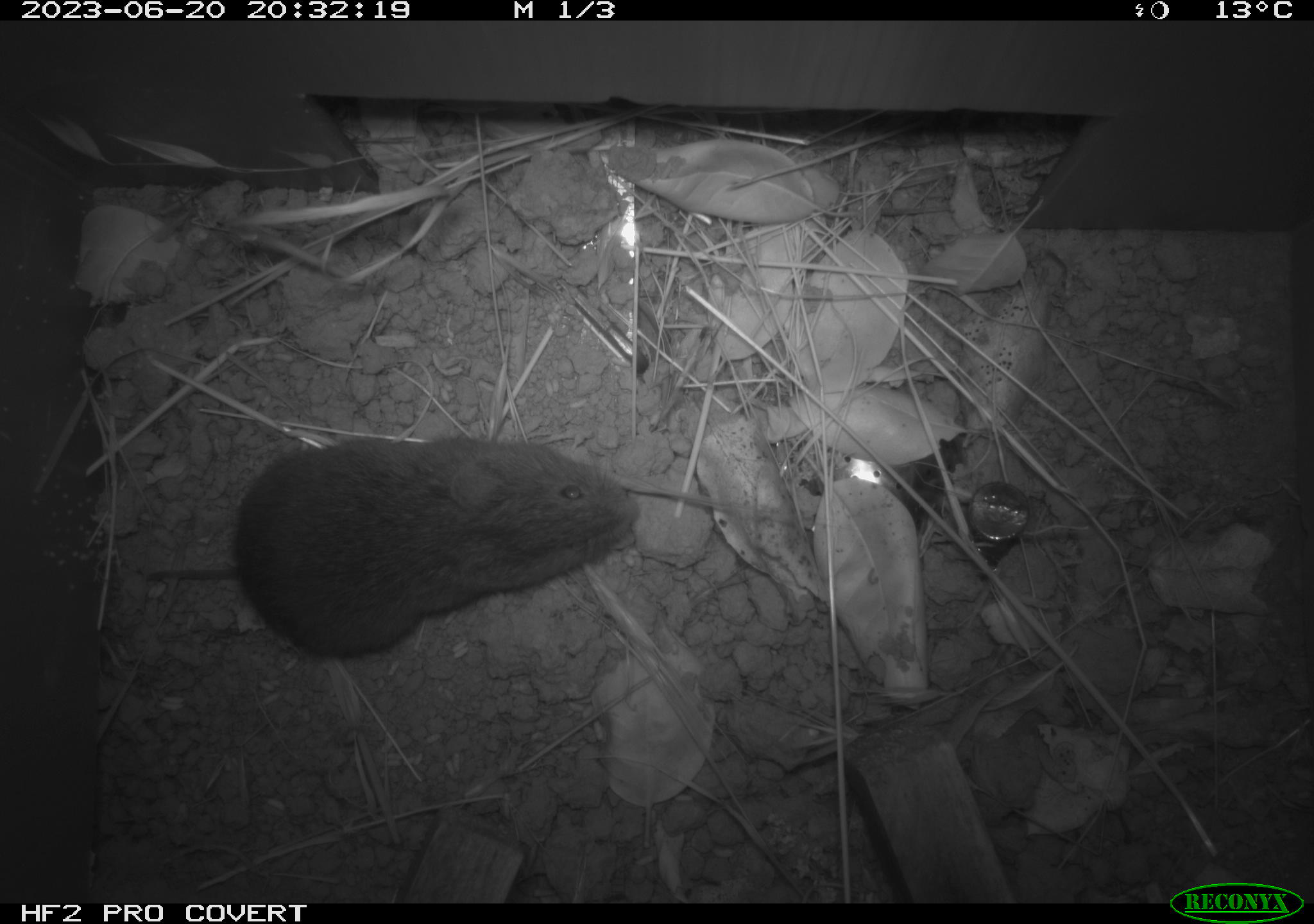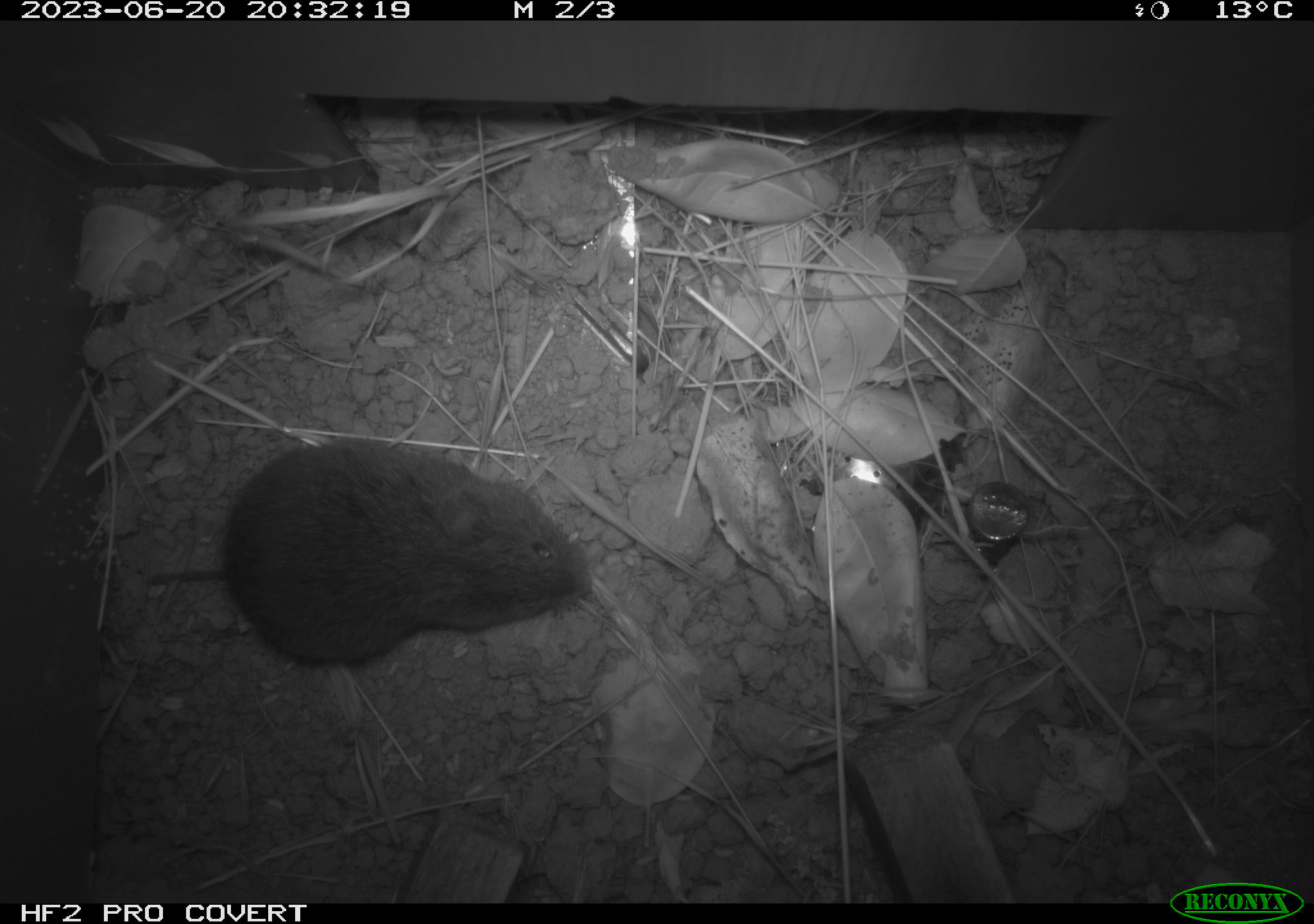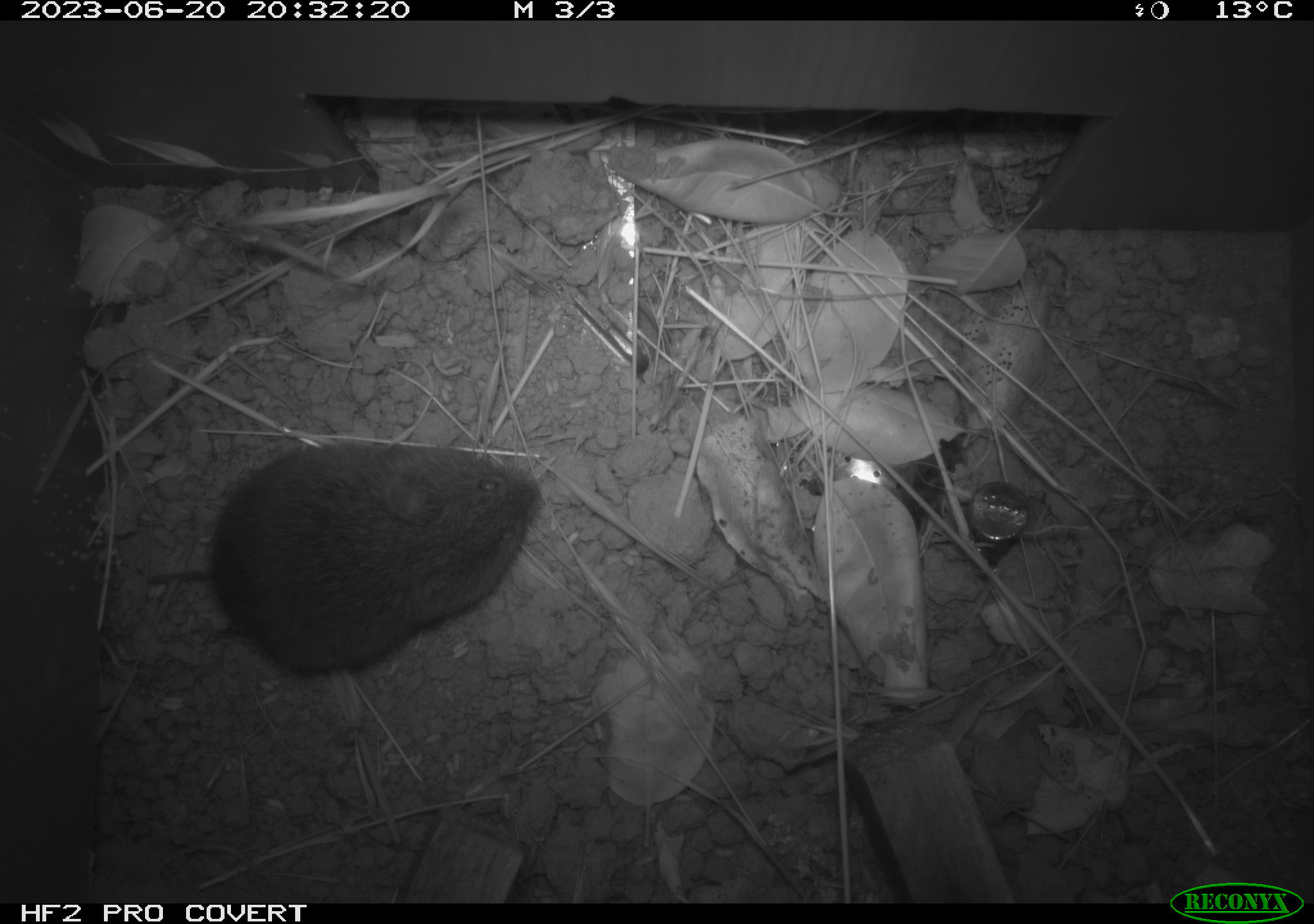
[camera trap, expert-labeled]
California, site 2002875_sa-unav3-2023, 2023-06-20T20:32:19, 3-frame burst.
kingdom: Animalia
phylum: Chordata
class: Mammalia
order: Rodentia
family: Cricetidae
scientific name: Arvicolinae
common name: voles, lemmings, and muskrats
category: arvicolinae subfamily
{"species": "arvicolinae subfamily (voles, lemmings, and muskrats) (Arvicolinae)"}